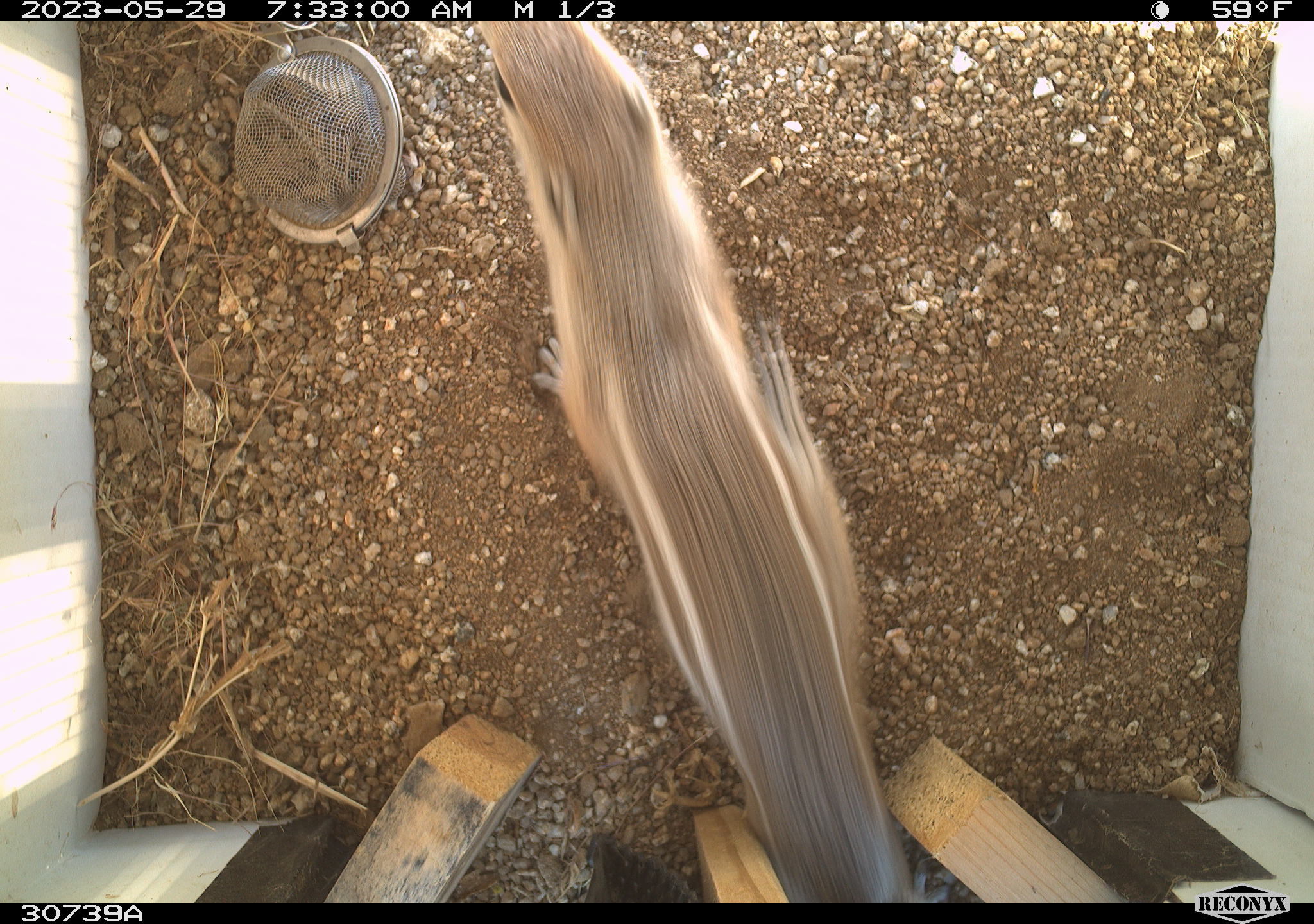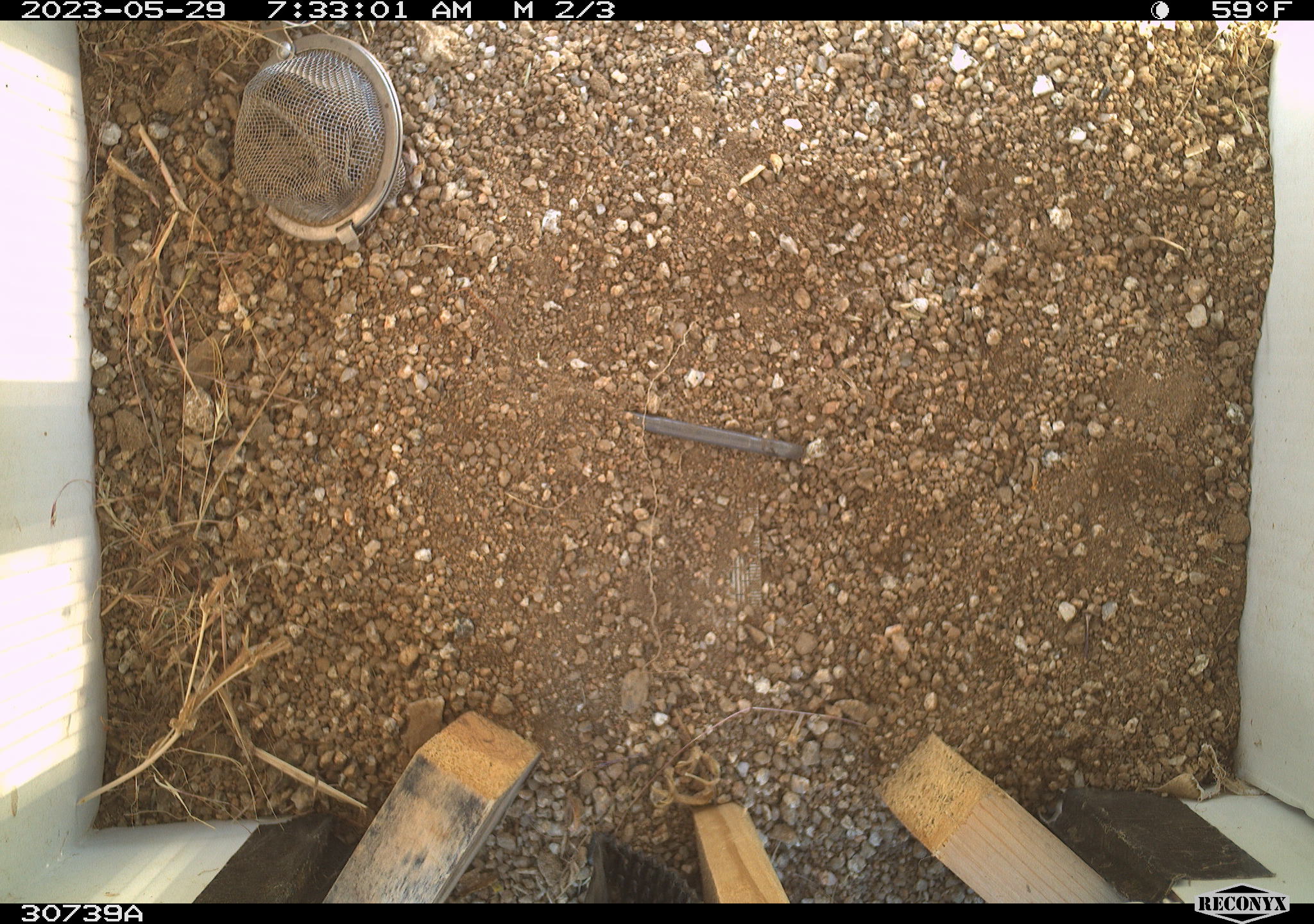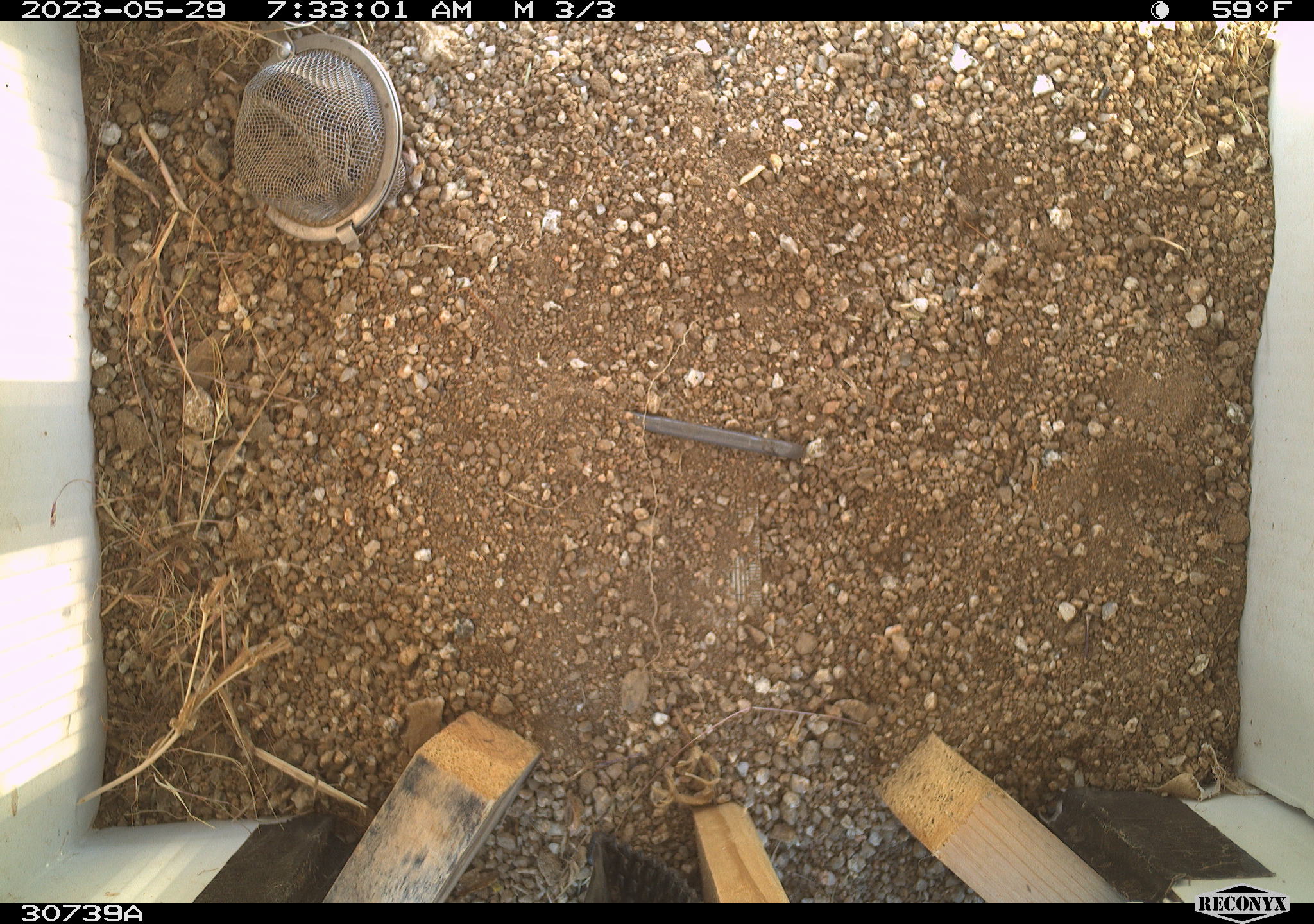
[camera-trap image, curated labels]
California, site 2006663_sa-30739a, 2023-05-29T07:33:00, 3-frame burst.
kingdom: Animalia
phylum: Chordata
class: Mammalia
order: Rodentia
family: Sciuridae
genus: Ammospermophilus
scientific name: Ammospermophilus leucurus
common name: white-tailed antelope squirrel